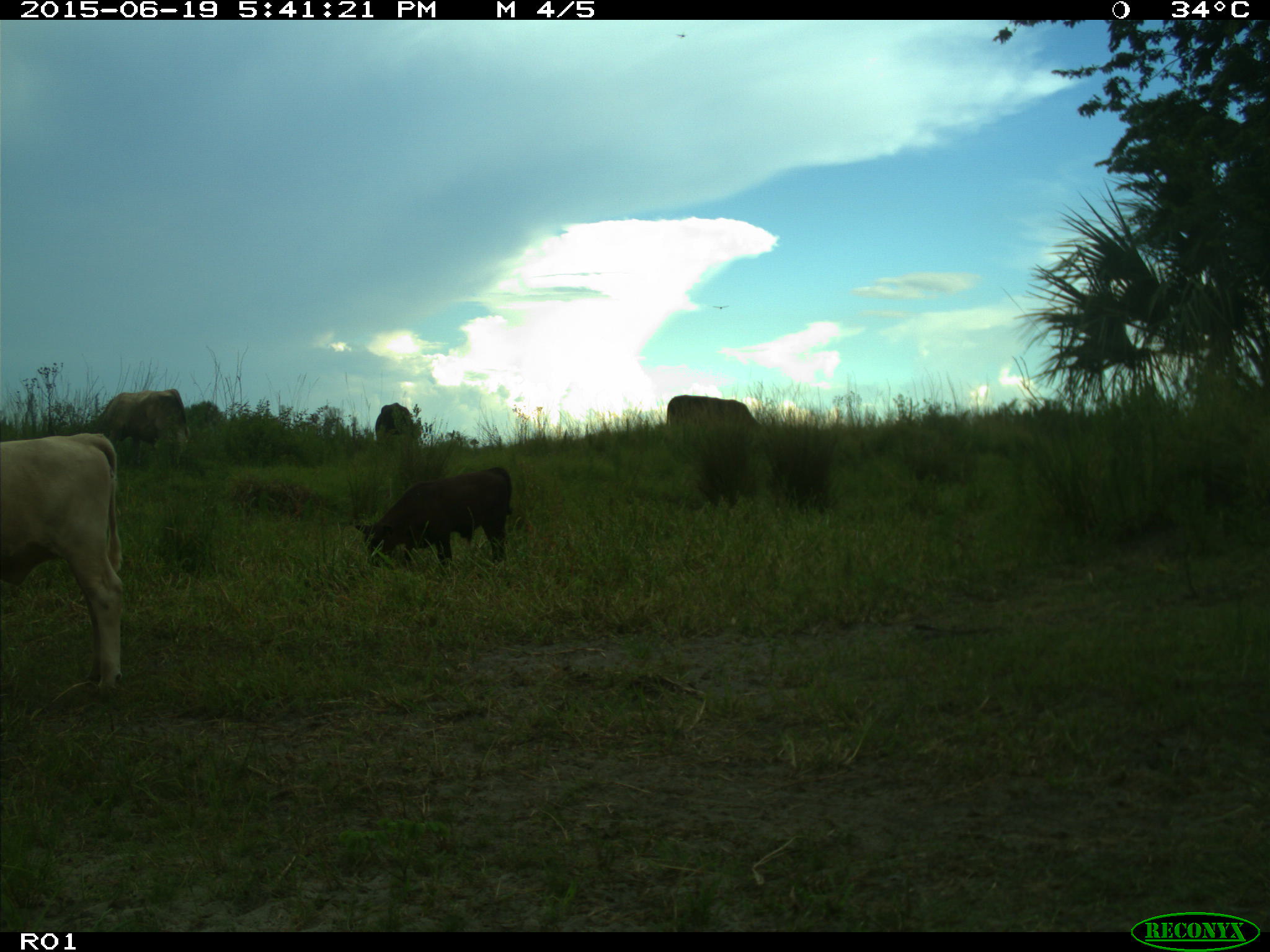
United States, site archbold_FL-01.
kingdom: Animalia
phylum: Chordata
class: Mammalia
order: Artiodactyla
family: Bovidae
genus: Bos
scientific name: Bos taurus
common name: domestic cow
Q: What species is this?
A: Bos taurus (domestic cow).